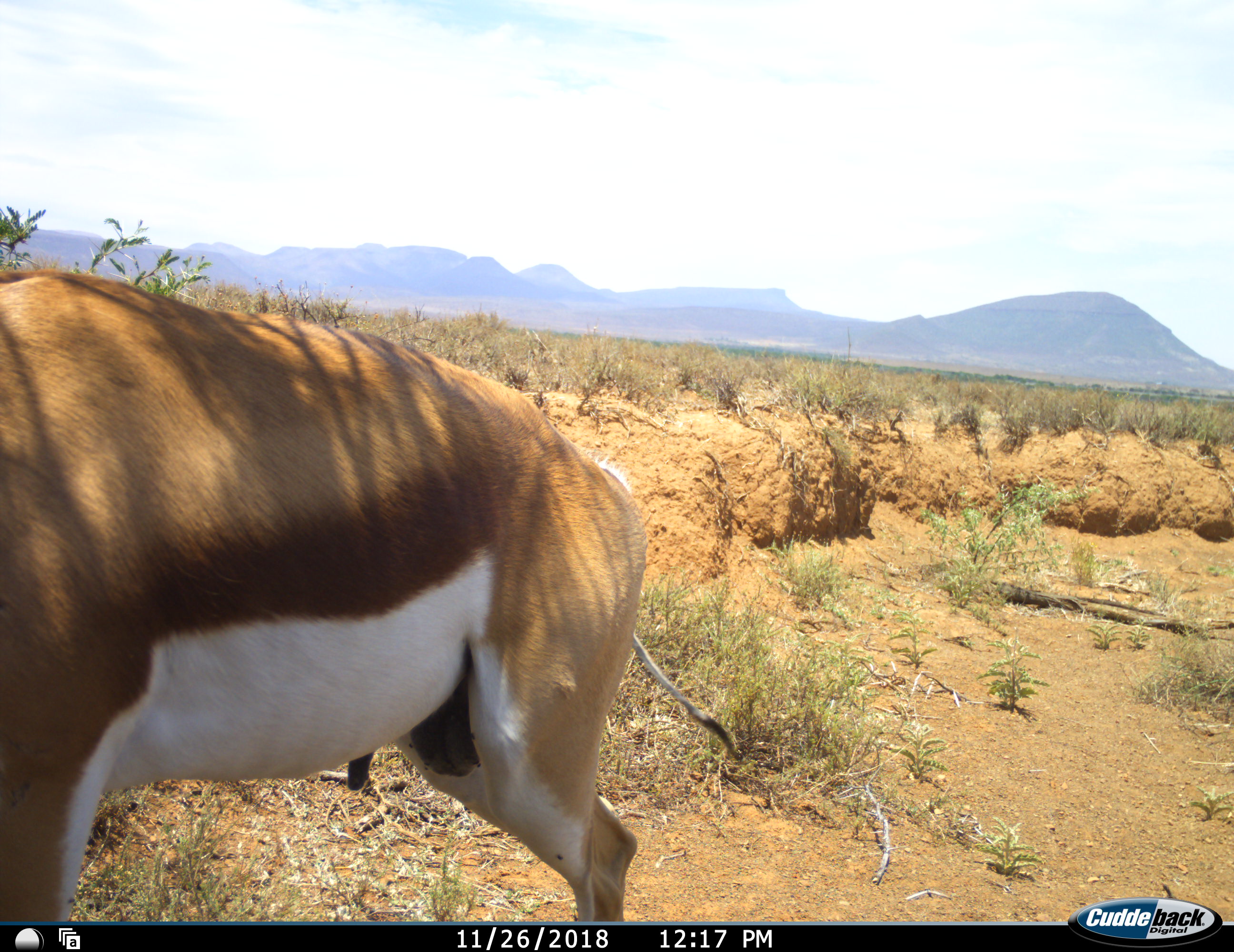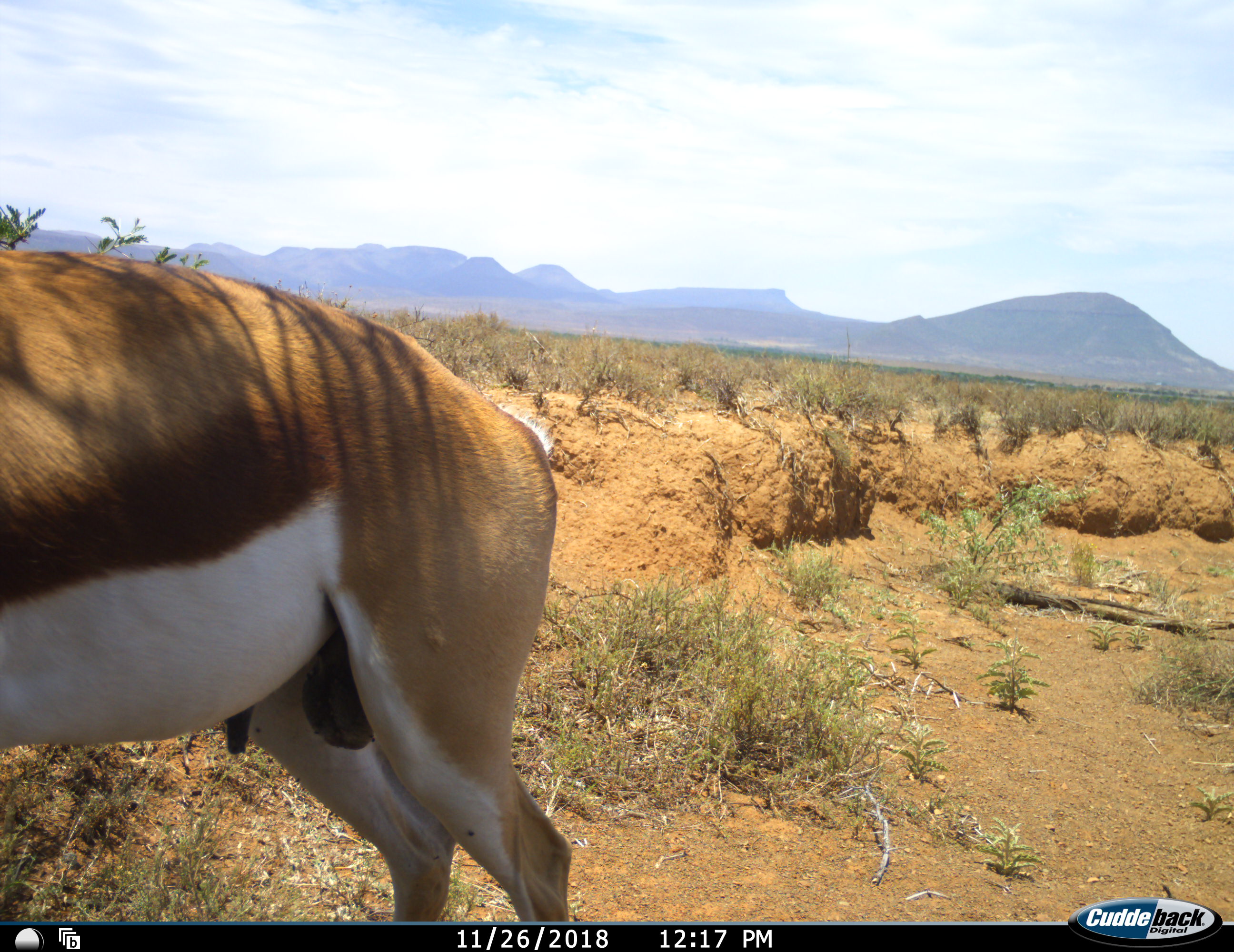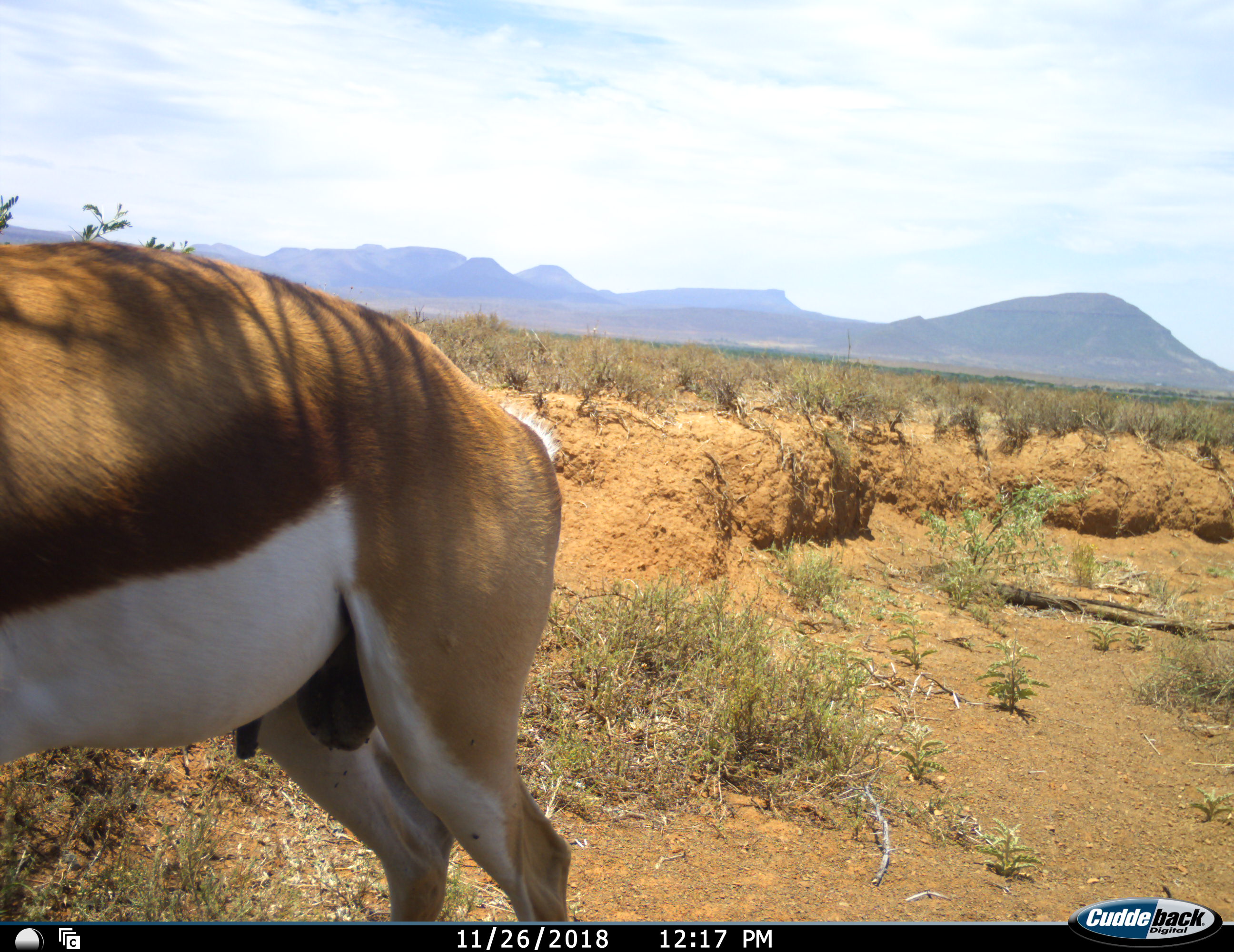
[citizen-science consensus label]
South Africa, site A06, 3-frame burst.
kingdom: Animalia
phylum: Chordata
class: Mammalia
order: Artiodactyla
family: Bovidae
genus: Antidorcas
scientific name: Antidorcas marsupialis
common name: springbok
Springbok (Antidorcas marsupialis), count 1. Behavior (volunteer vote fractions): standing 78%, resting 0%, moving 33%, interacting 0%. Young present (vote fraction): 0%. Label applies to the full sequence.